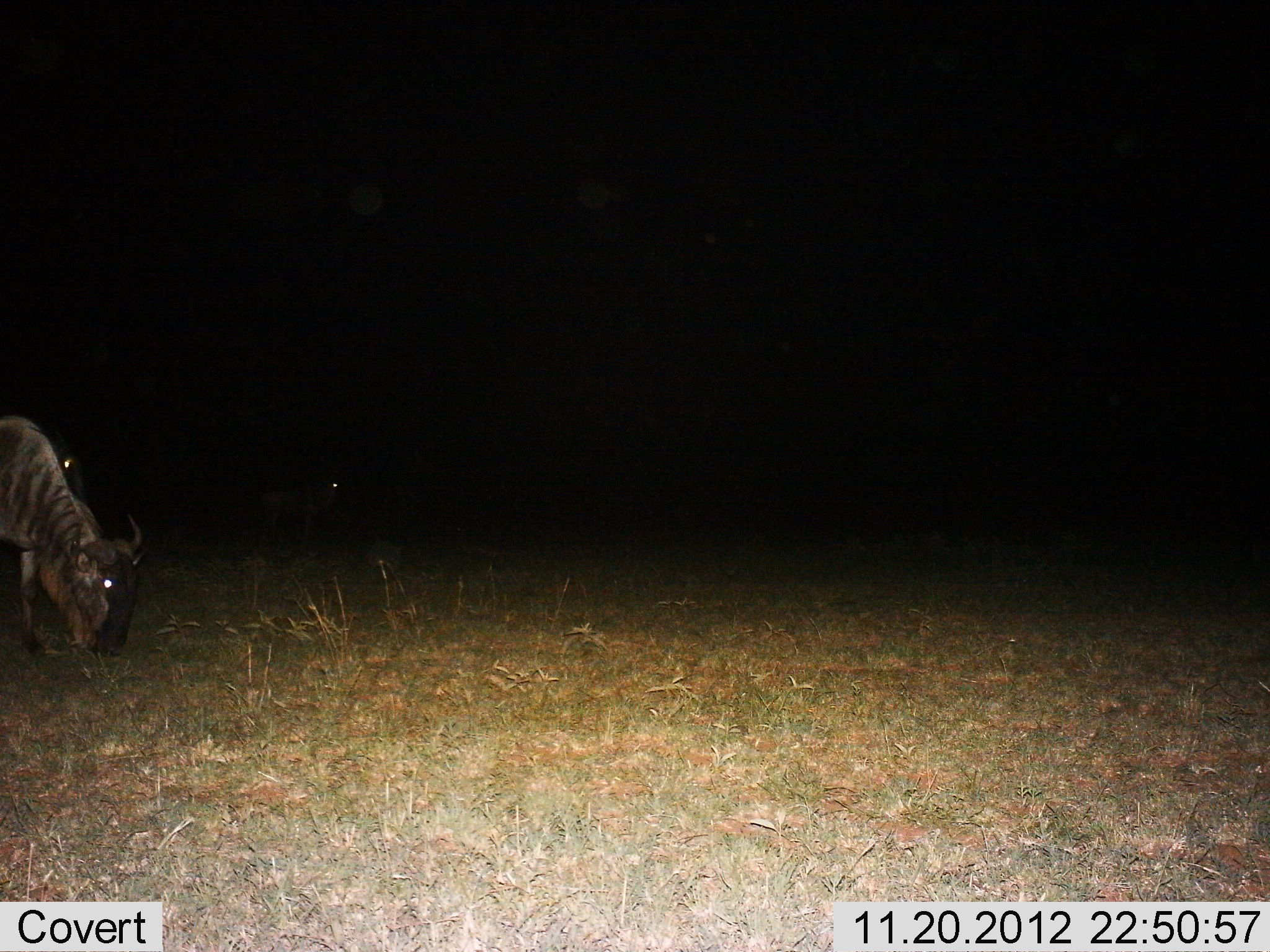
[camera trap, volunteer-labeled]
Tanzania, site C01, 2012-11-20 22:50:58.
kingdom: Animalia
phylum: Chordata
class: Mammalia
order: Artiodactyla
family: Bovidae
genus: Connochaetes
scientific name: Connochaetes taurinus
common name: blue wildebeest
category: wildebeest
Wildebeest (blue wildebeest) (Connochaetes taurinus), count 1. Behavior (volunteer vote fractions): standing 40%, resting 0%, moving 3%, interacting 0%. Young present (vote fraction): 0%. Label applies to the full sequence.